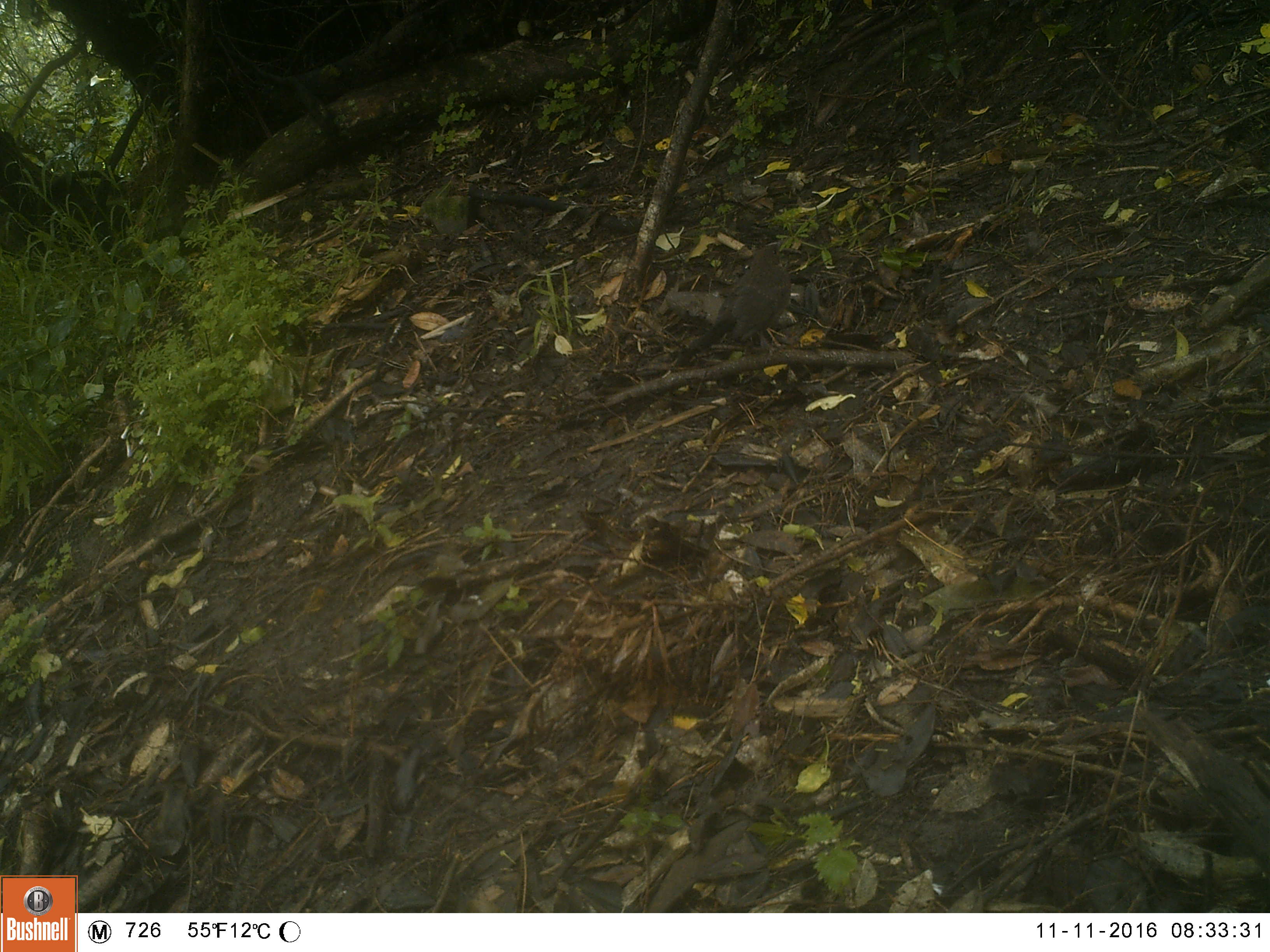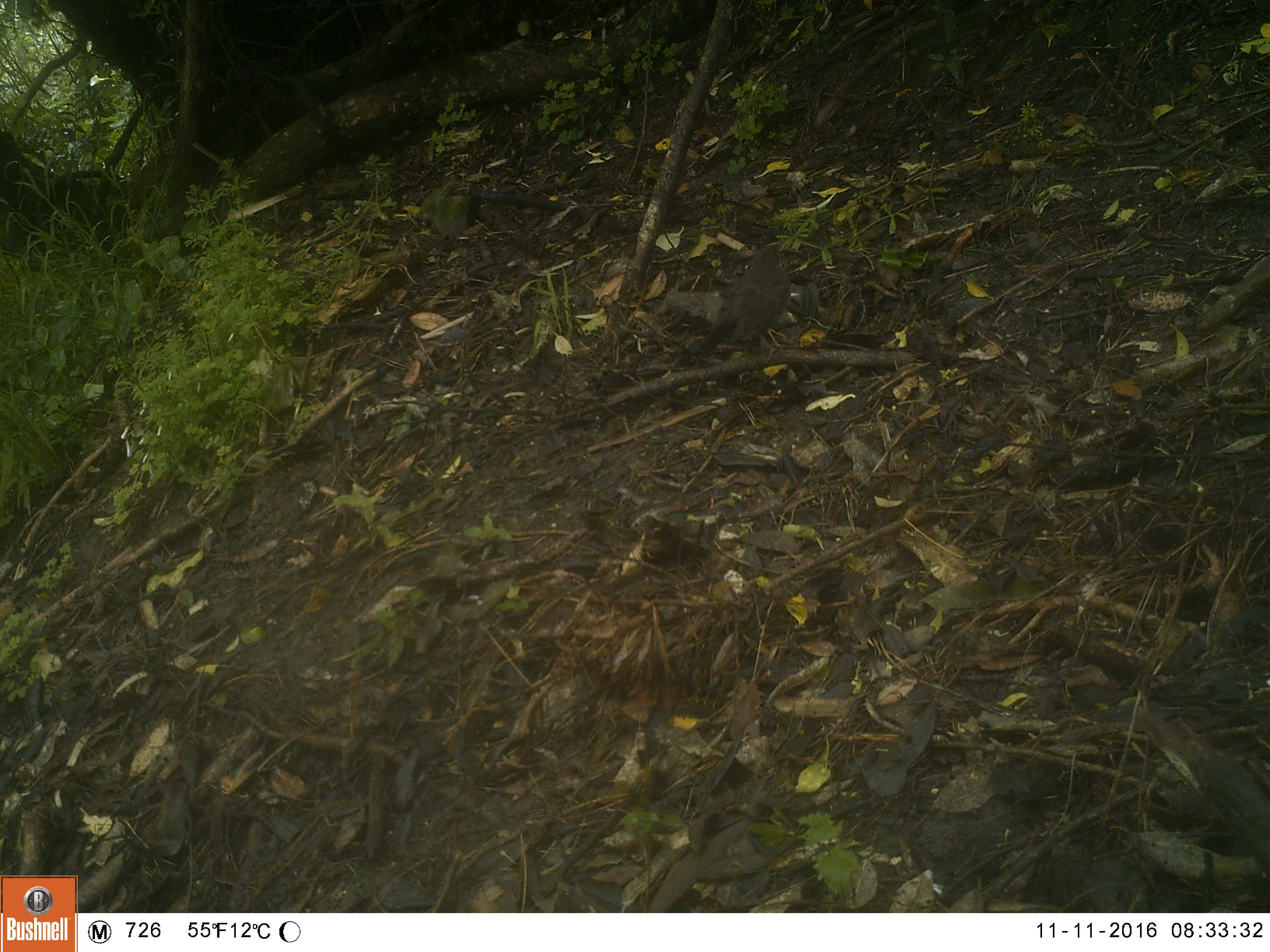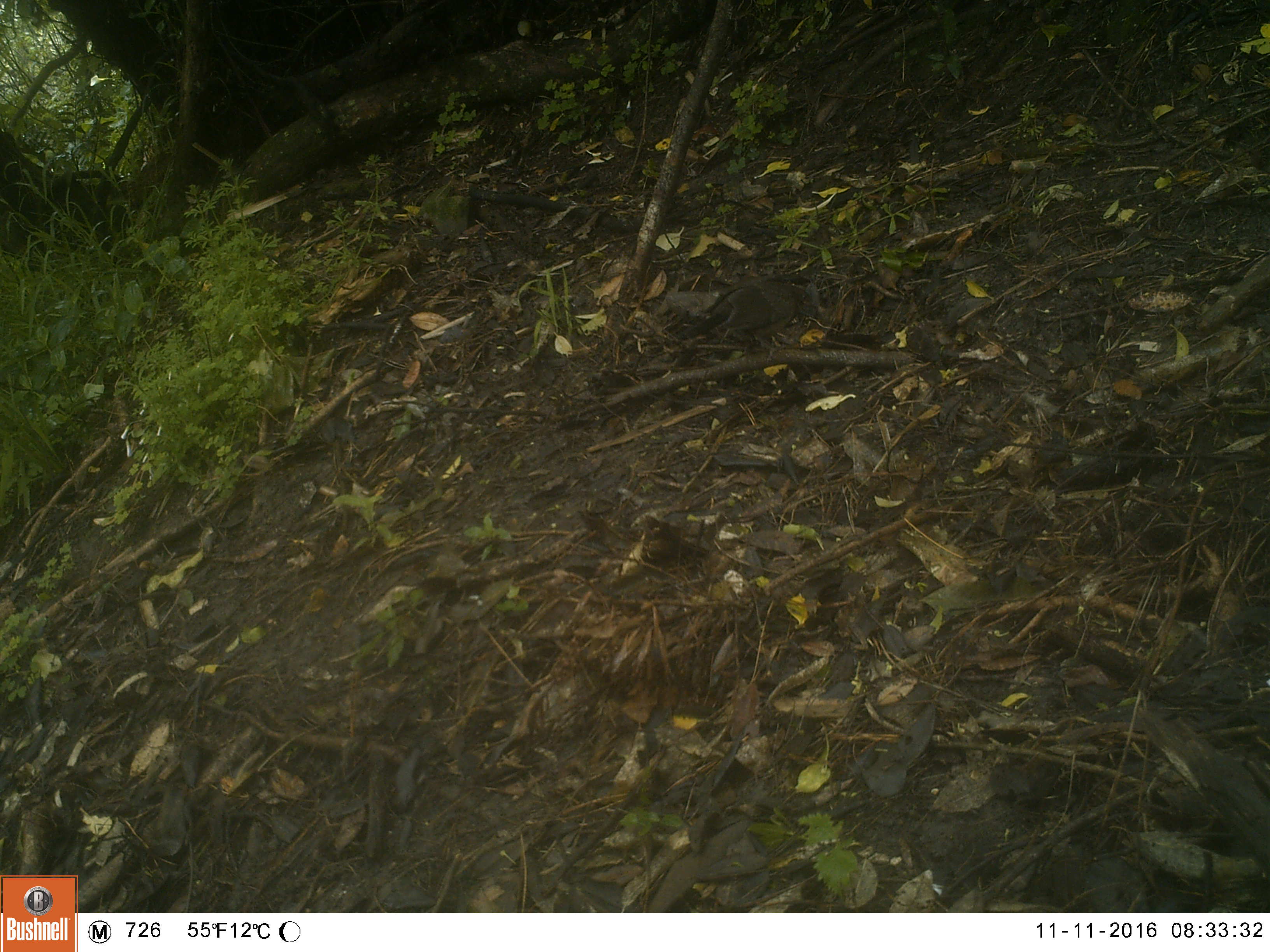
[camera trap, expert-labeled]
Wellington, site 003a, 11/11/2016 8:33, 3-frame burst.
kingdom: Animalia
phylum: Chordata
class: Aves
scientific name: Aves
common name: bird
Bird (Aves).